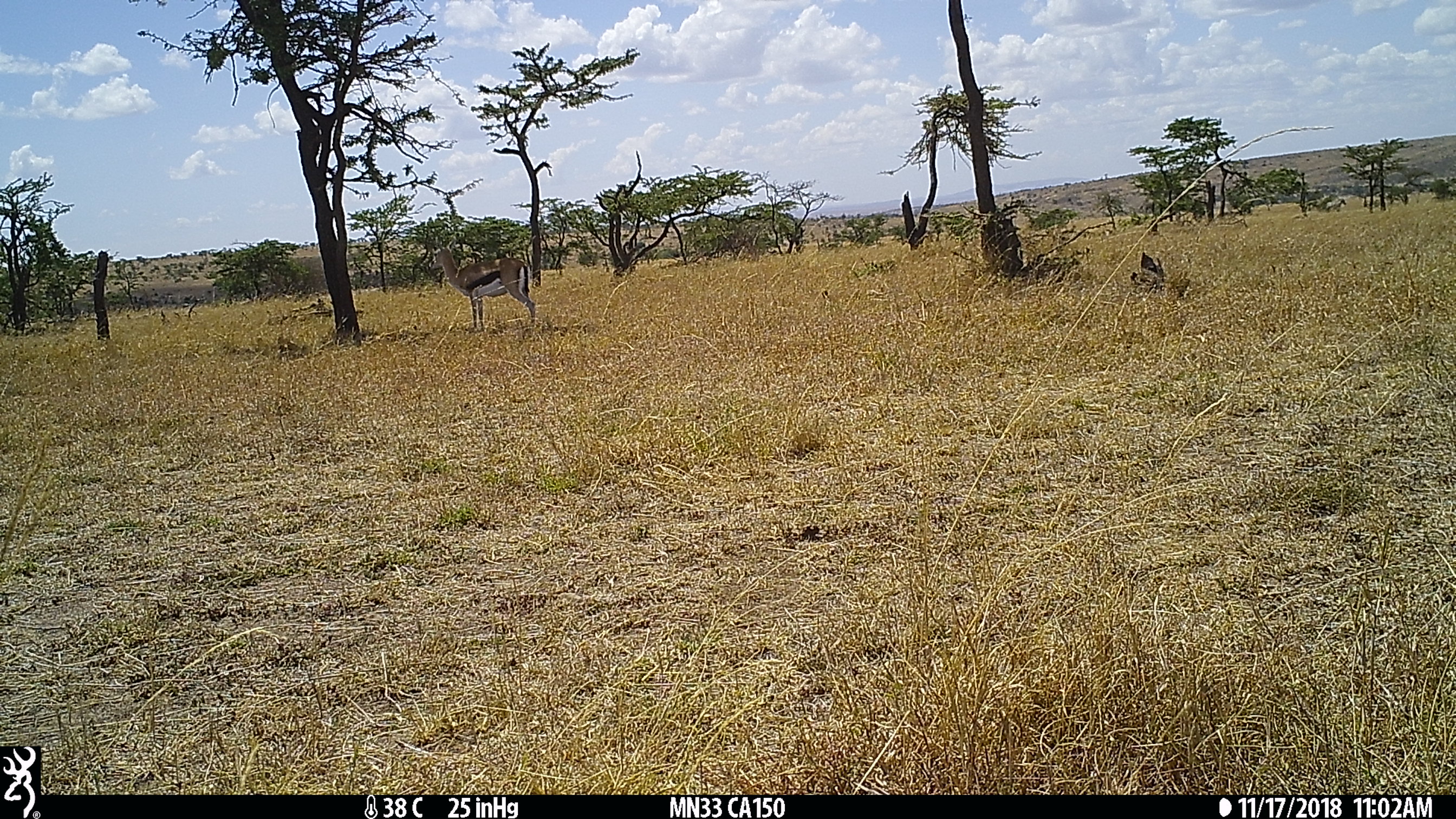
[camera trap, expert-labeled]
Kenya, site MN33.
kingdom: Animalia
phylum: Chordata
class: Mammalia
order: Artiodactyla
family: Bovidae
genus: Eudorcas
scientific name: Eudorcas thomsonii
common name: thomon's gazelle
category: gazelle thomsons